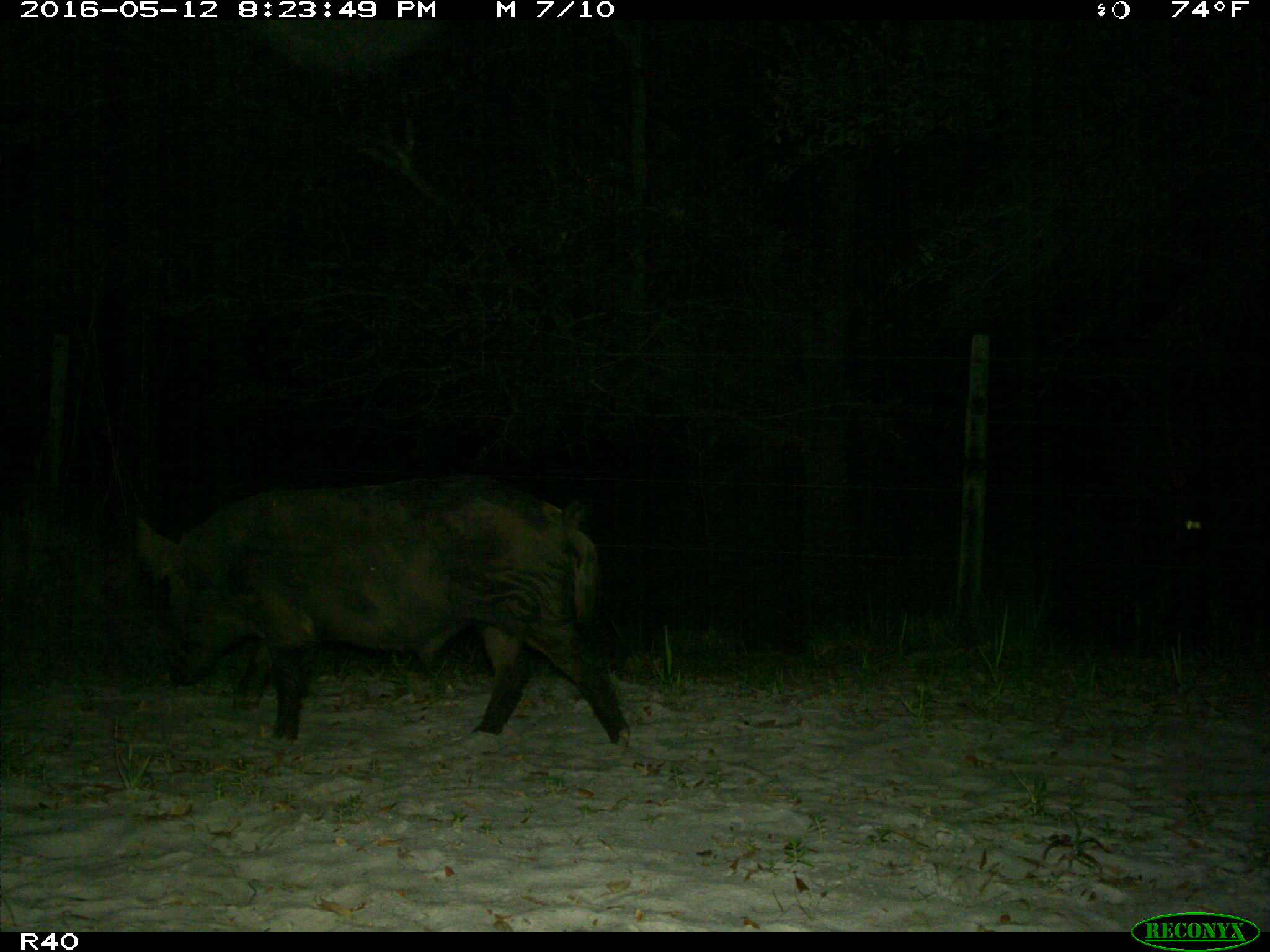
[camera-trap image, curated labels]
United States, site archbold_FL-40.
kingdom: Animalia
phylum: Chordata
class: Mammalia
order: Artiodactyla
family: Suidae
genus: Sus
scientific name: Sus scrofa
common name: wild boar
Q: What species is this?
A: Sus scrofa (wild boar).